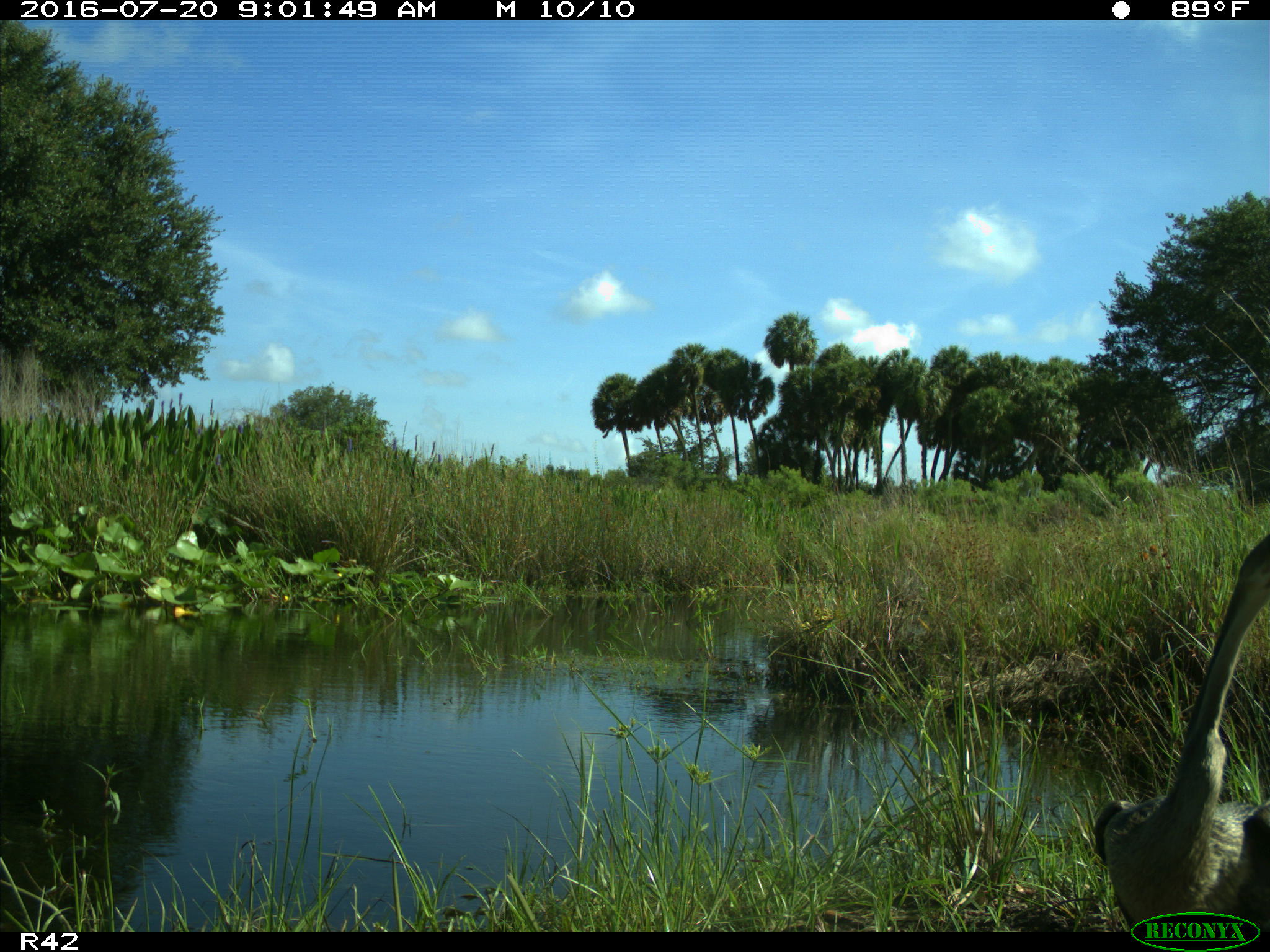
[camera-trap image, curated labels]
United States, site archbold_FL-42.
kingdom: Animalia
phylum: Chordata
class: Aves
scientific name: Aves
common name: birds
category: unidentified bird